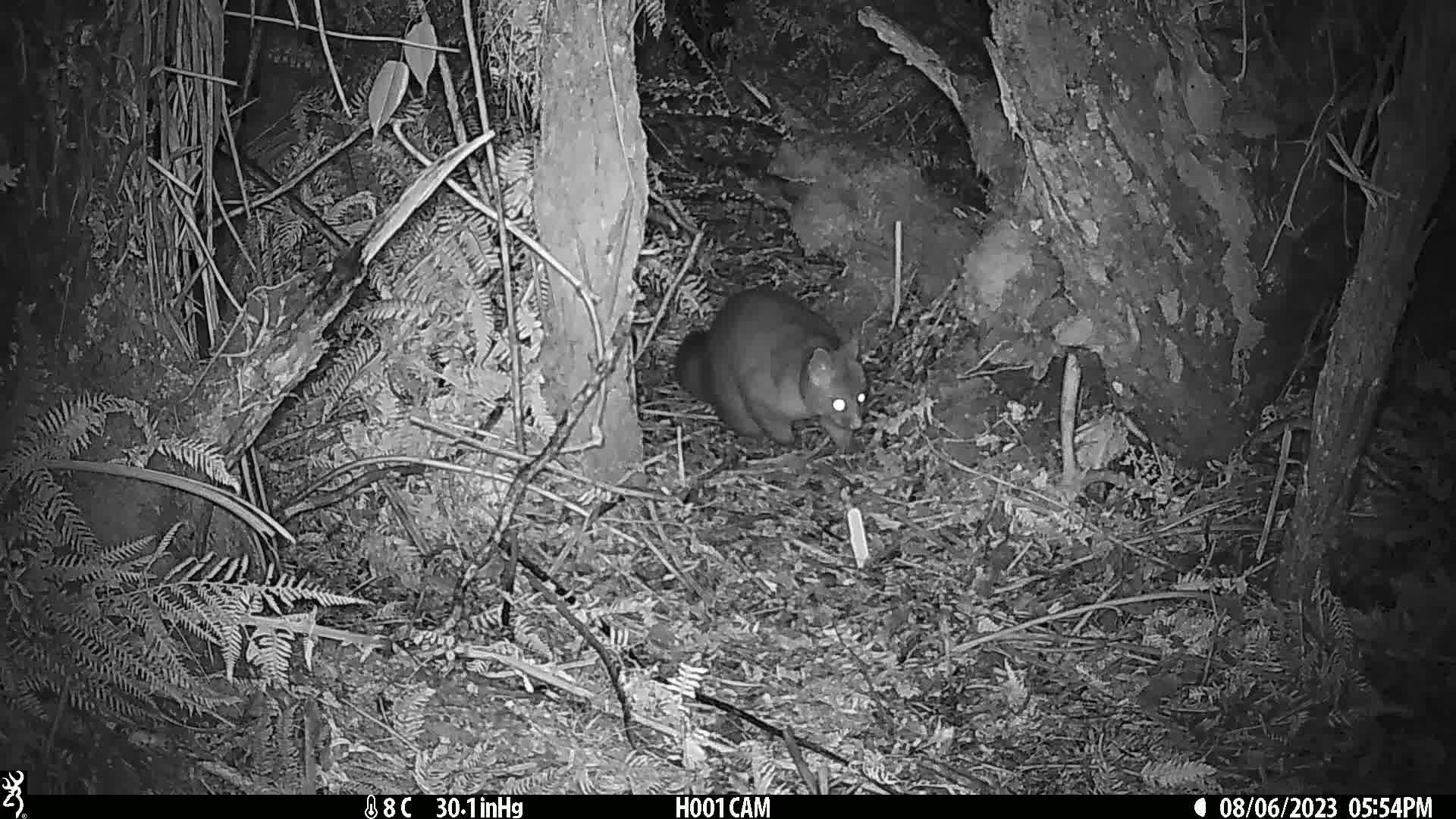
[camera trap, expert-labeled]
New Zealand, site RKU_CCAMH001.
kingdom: Animalia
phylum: Chordata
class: Mammalia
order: Diprotodontia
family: Phalangeridae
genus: Trichosurus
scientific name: Trichosurus vulpecula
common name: common brushtail possum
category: possum